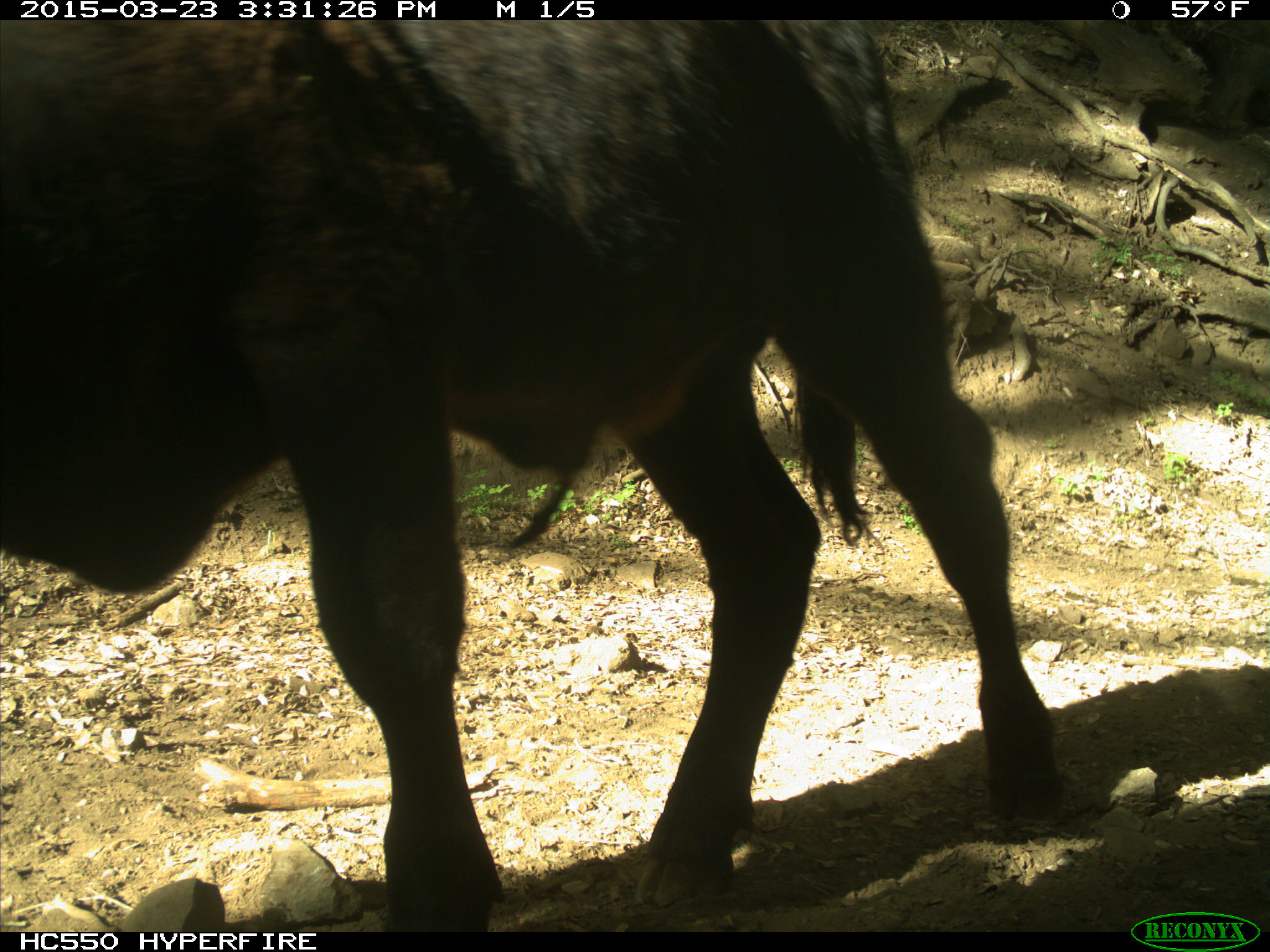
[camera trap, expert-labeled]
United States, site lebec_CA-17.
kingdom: Animalia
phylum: Chordata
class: Mammalia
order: Artiodactyla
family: Bovidae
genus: Bos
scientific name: Bos taurus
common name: domestic cow